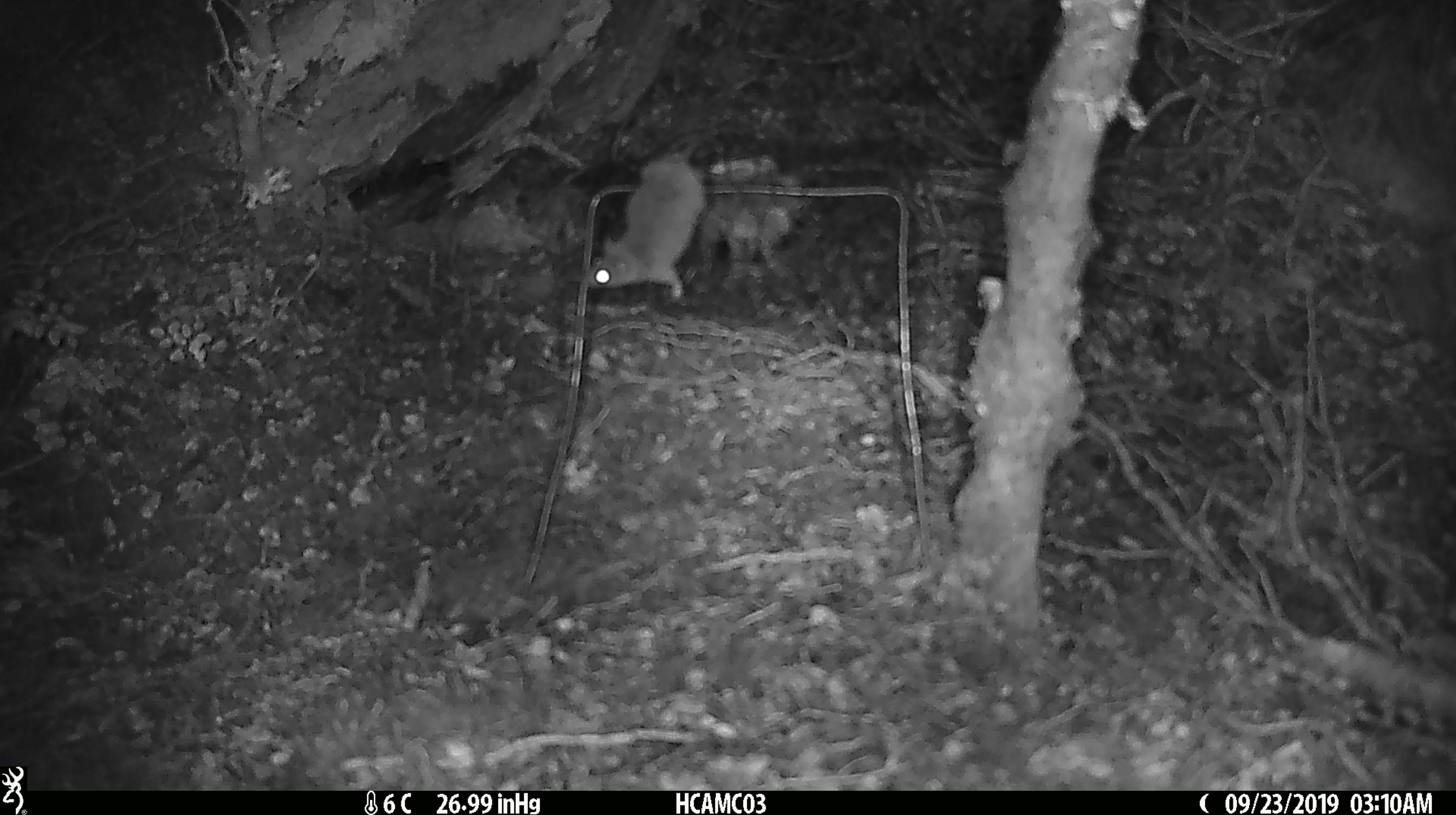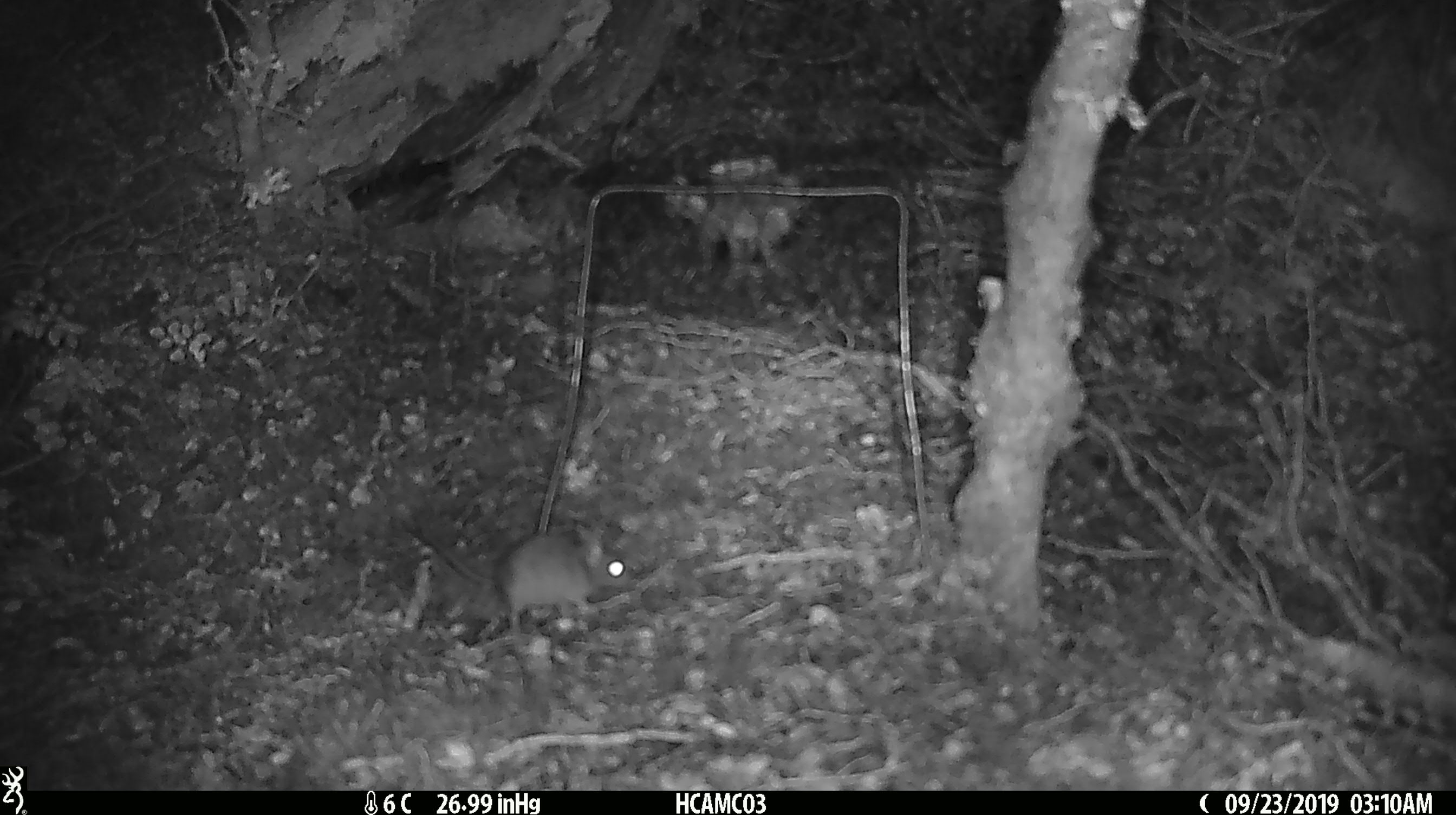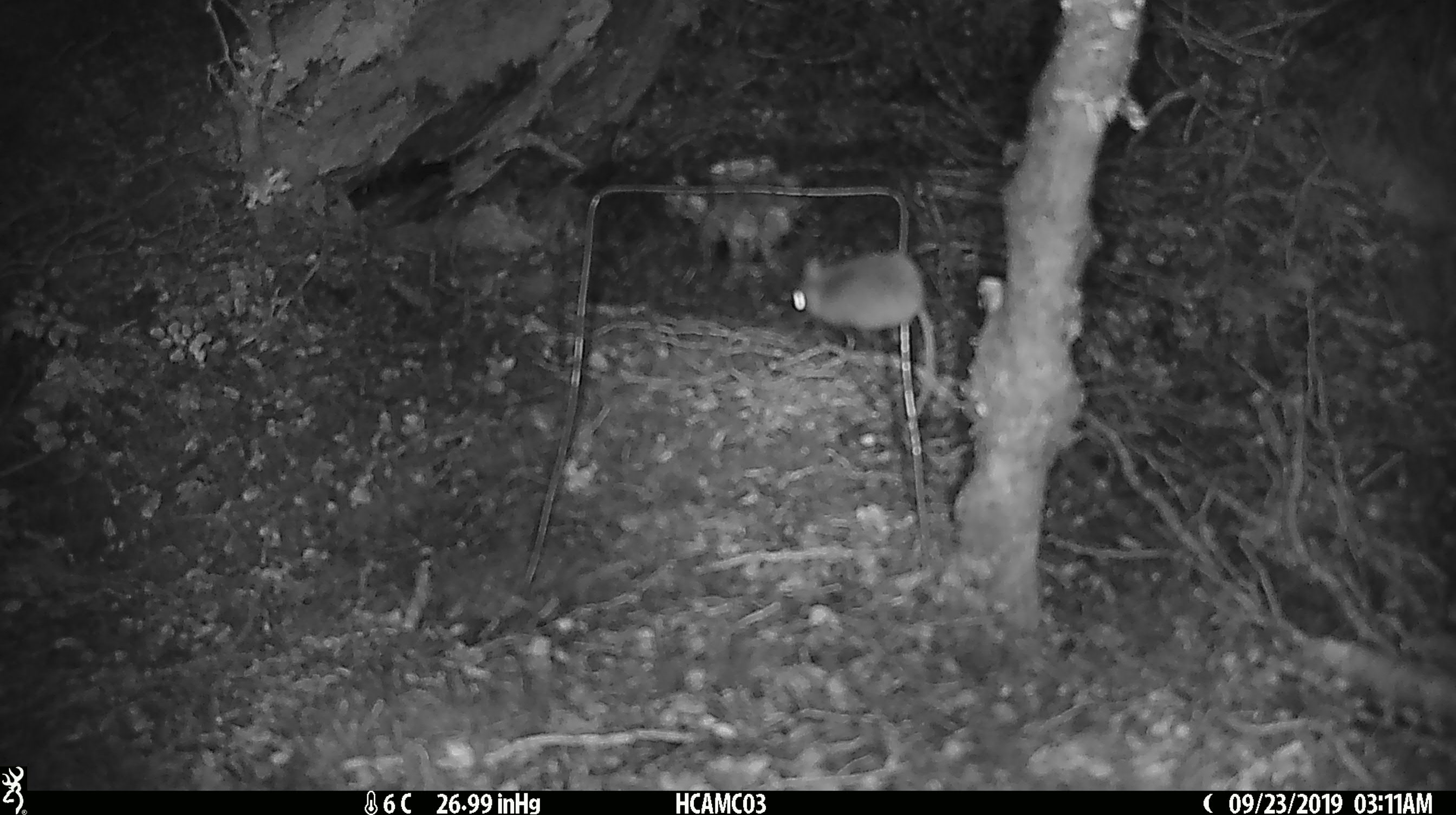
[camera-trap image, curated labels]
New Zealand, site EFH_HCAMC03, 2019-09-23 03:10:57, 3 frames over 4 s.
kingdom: Animalia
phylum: Chordata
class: Mammalia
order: Rodentia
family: Muridae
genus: Mus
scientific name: Mus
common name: mouse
Mouse (Mus).